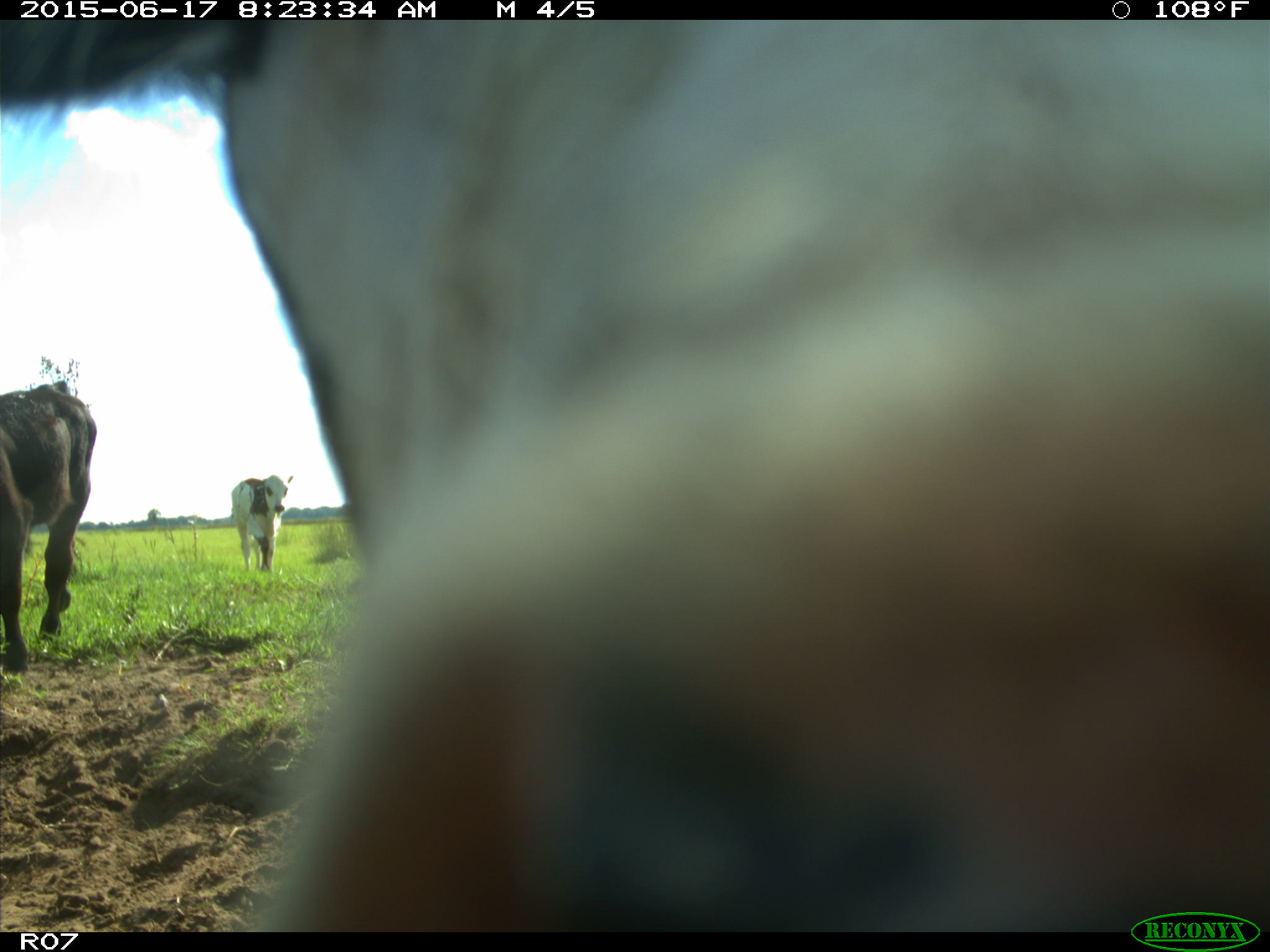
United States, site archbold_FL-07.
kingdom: Animalia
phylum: Chordata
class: Mammalia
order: Artiodactyla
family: Bovidae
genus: Bos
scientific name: Bos taurus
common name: domestic cow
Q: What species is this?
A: Bos taurus (domestic cow).